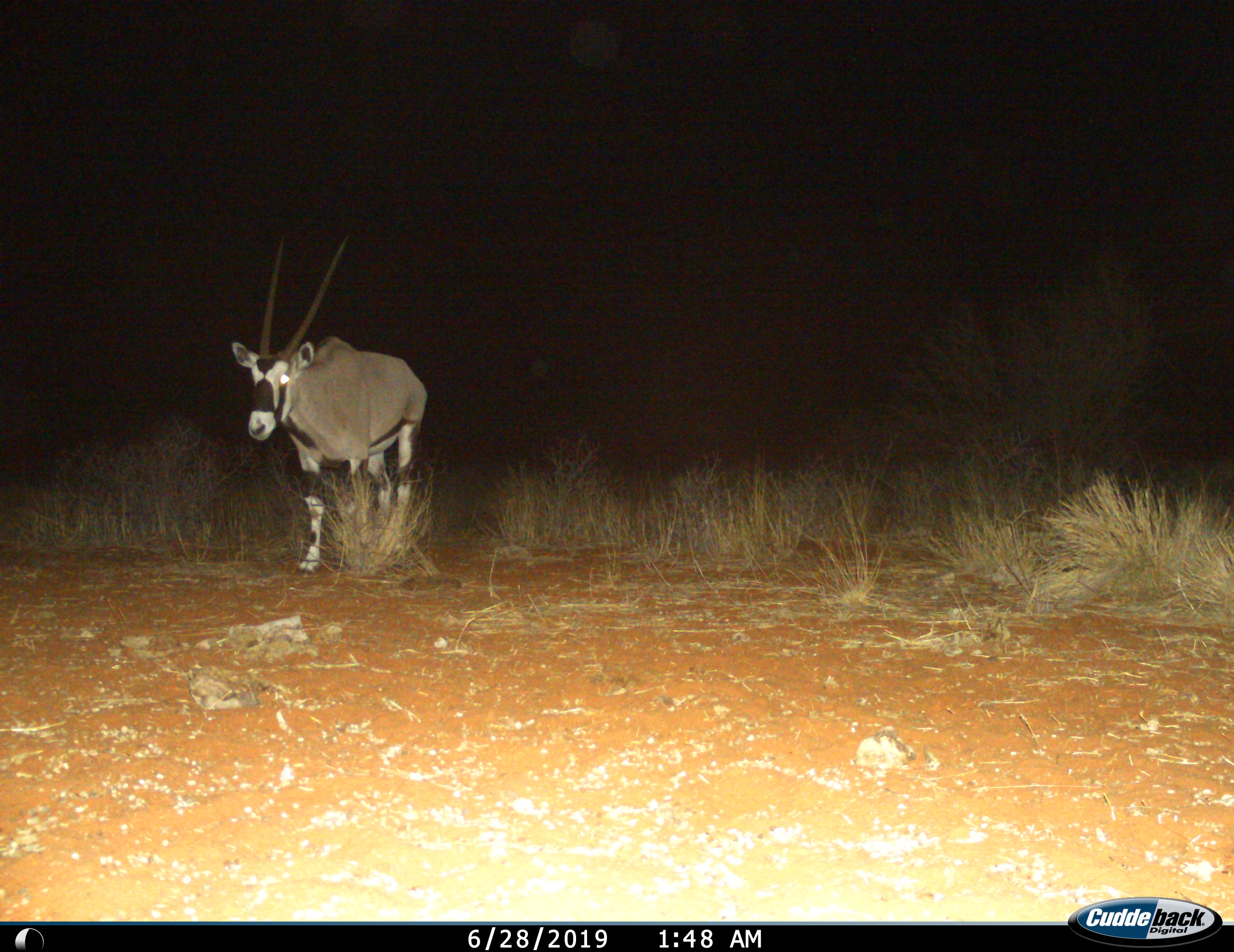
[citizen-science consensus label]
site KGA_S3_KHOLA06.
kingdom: Animalia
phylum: Chordata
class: Mammalia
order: Artiodactyla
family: Bovidae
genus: Oryx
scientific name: Oryx gazella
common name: gemsbok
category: oryx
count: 1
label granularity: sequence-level